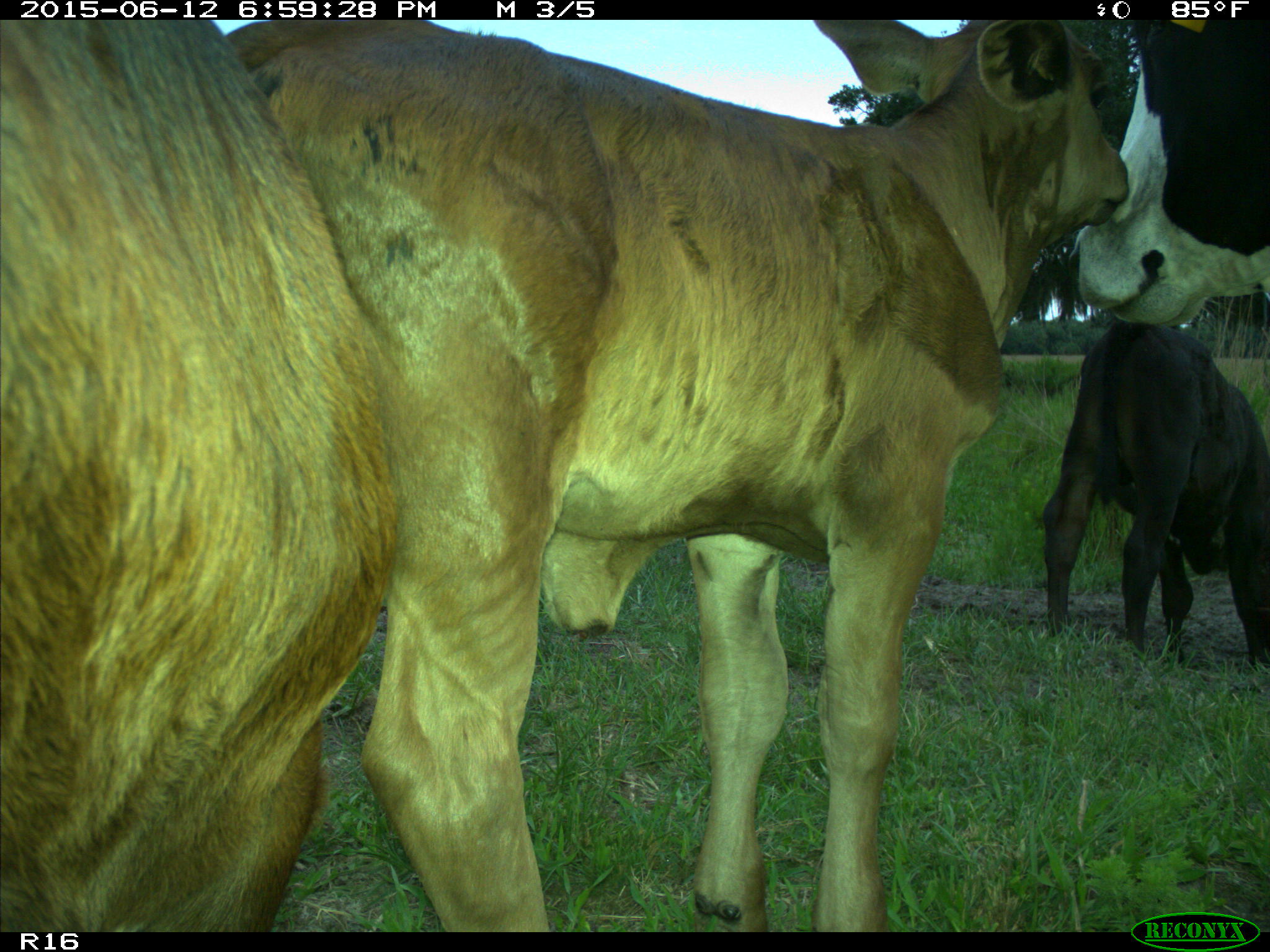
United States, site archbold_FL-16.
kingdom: Animalia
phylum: Chordata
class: Mammalia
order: Artiodactyla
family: Bovidae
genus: Bos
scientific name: Bos taurus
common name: domestic cow